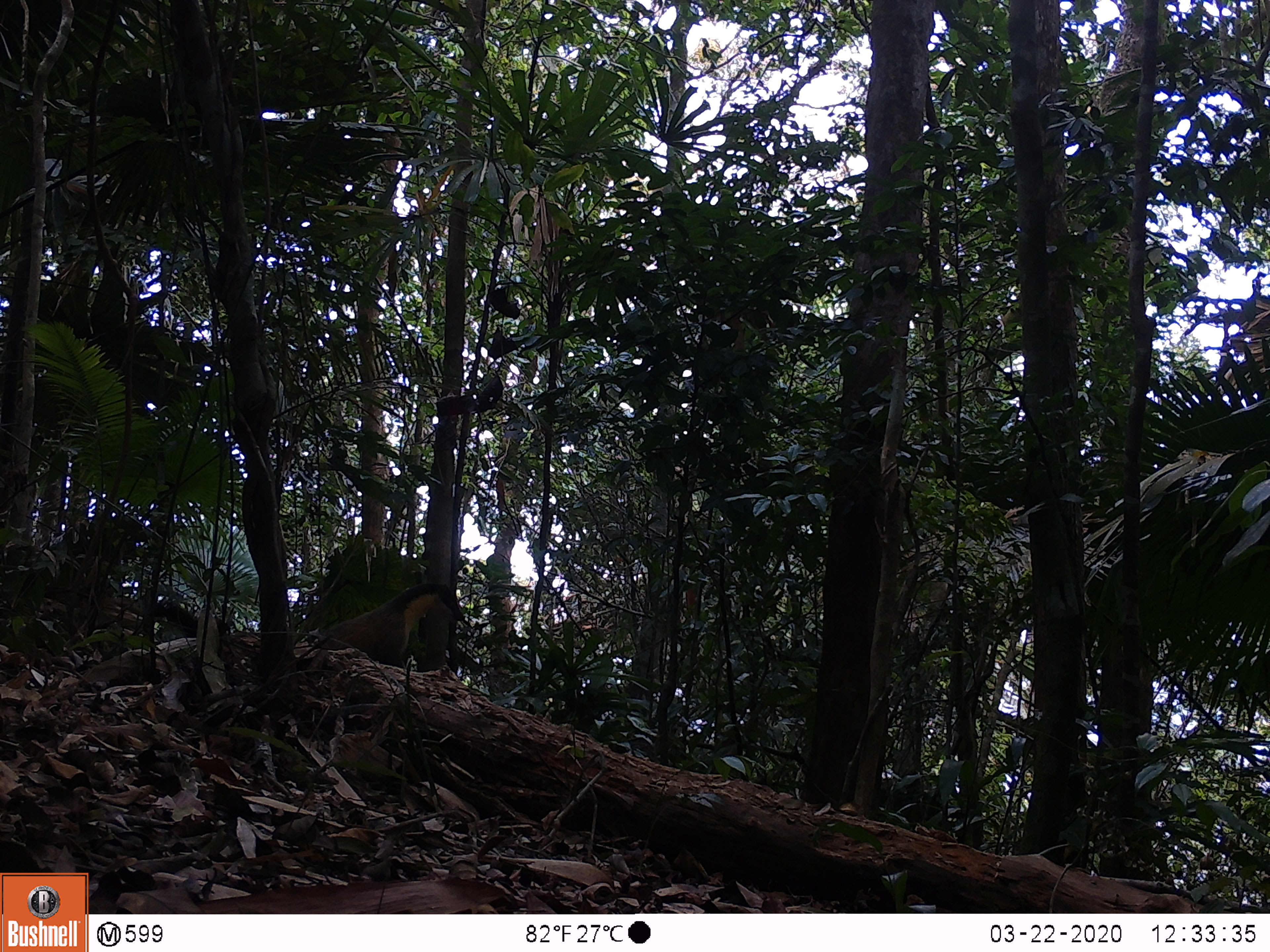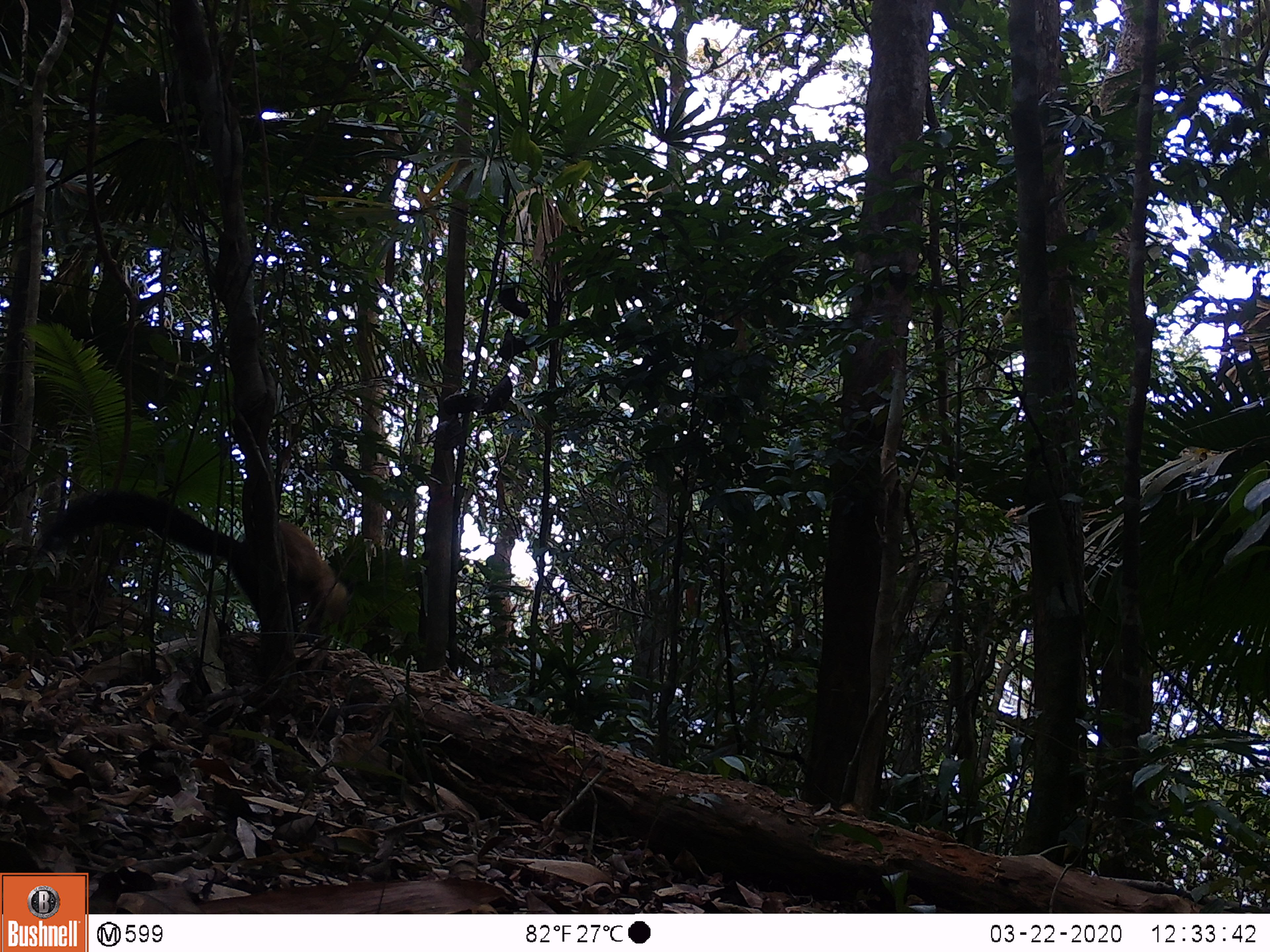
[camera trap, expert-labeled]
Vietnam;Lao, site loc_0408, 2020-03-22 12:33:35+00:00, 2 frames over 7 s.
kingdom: Animalia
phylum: Chordata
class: Mammalia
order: Carnivora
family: Mustelidae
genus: Martes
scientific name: Martes flavigula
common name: yellow-throated marten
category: yellow throated marten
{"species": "yellow throated marten (yellow-throated marten) (Martes flavigula)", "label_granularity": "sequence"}